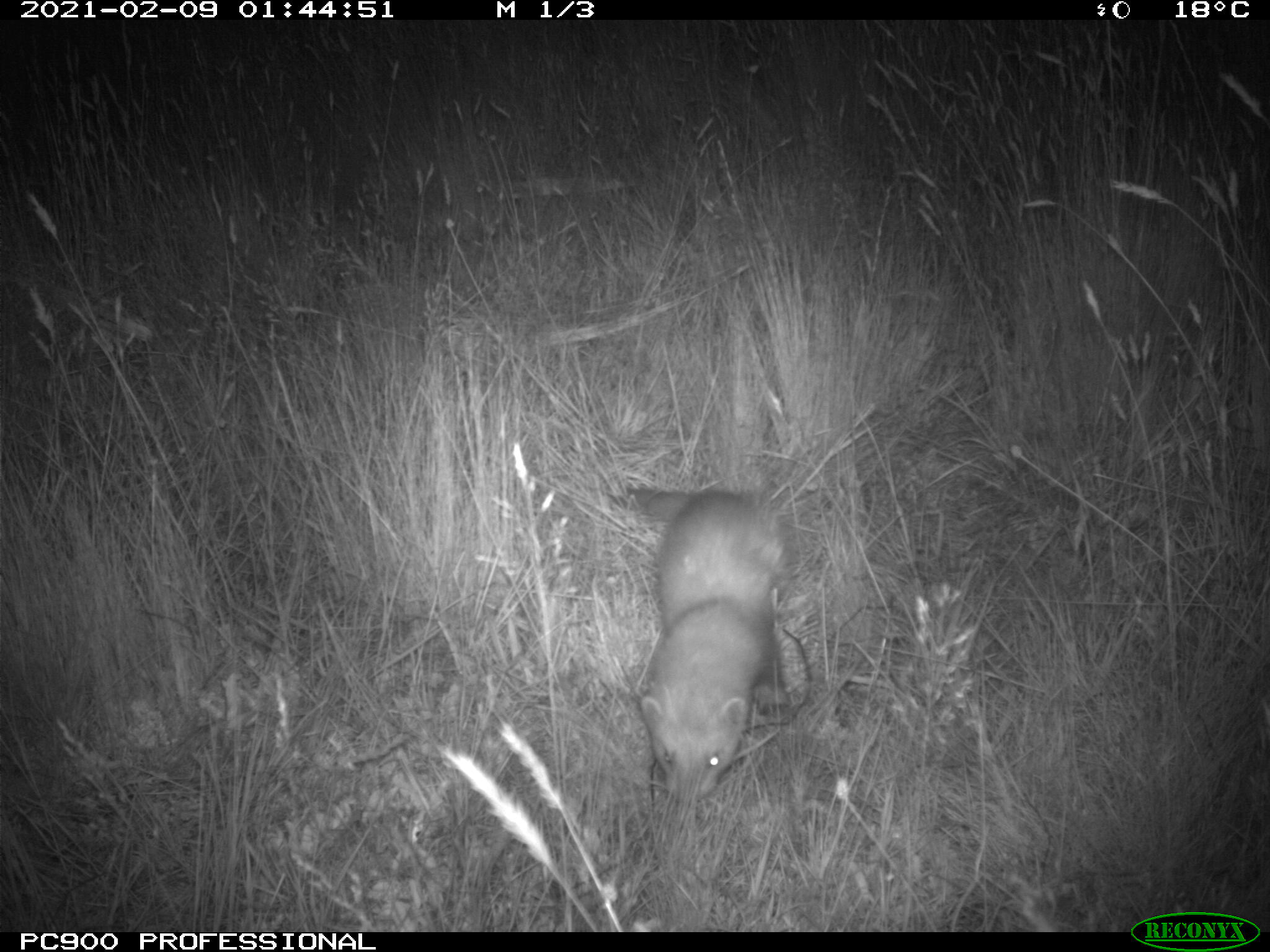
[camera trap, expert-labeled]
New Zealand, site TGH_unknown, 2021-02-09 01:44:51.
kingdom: Animalia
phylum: Chordata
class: Mammalia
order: Carnivora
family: Mustelidae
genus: Mustela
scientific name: Mustela furo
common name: ferret